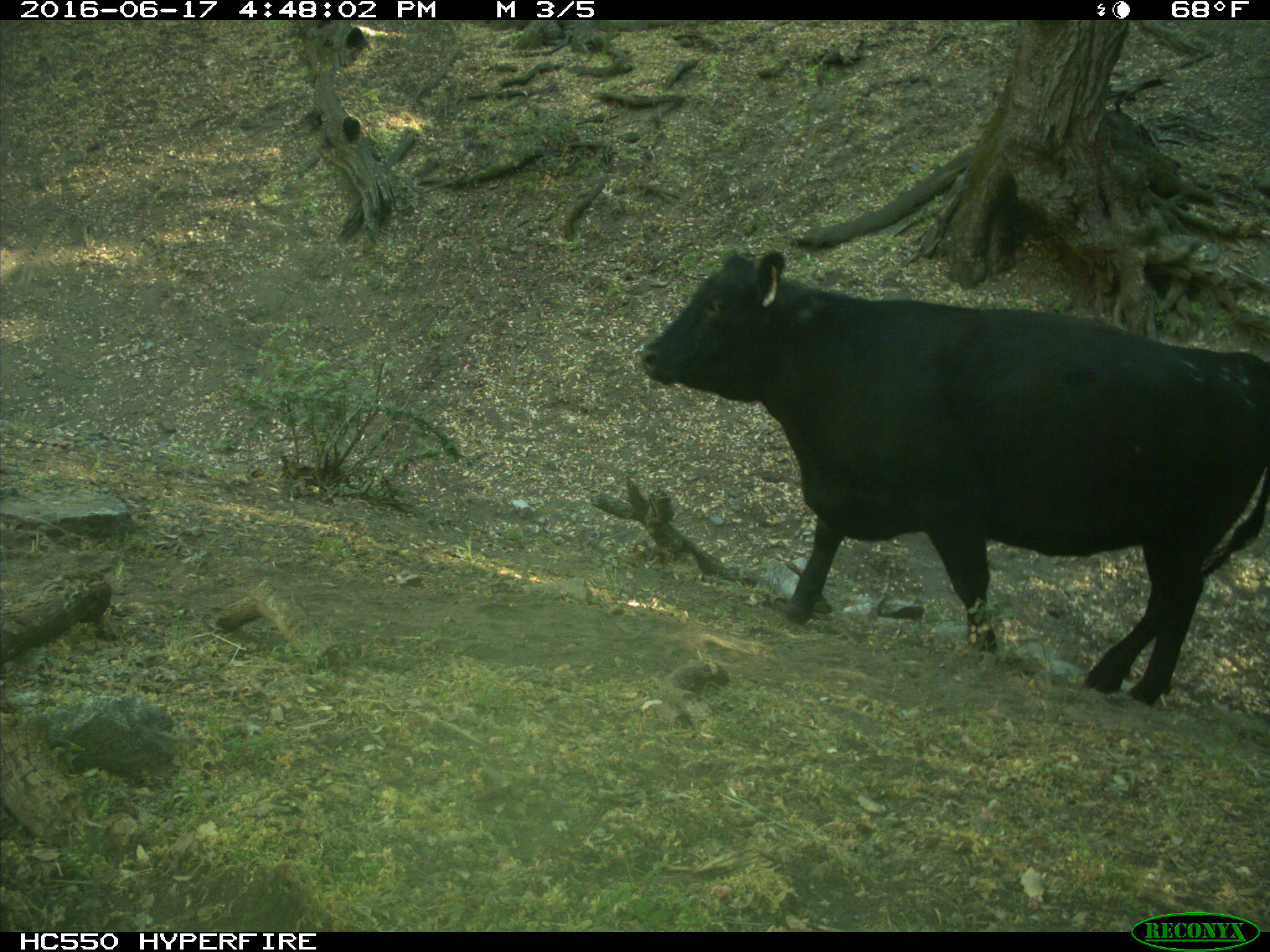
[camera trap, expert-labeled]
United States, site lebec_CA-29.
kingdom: Animalia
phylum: Chordata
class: Mammalia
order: Artiodactyla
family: Bovidae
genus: Bos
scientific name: Bos taurus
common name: domestic cow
Bos taurus (domestic cow).